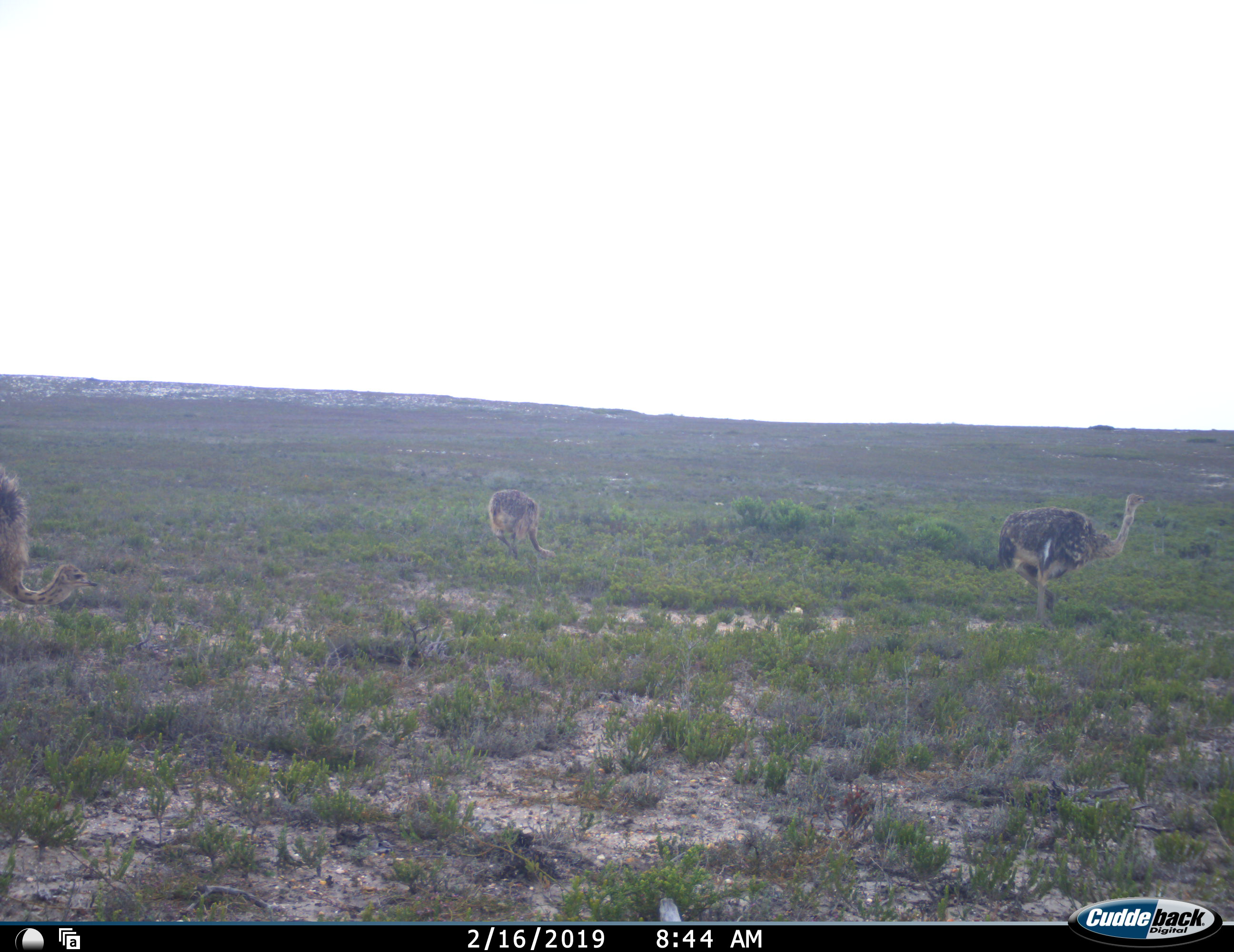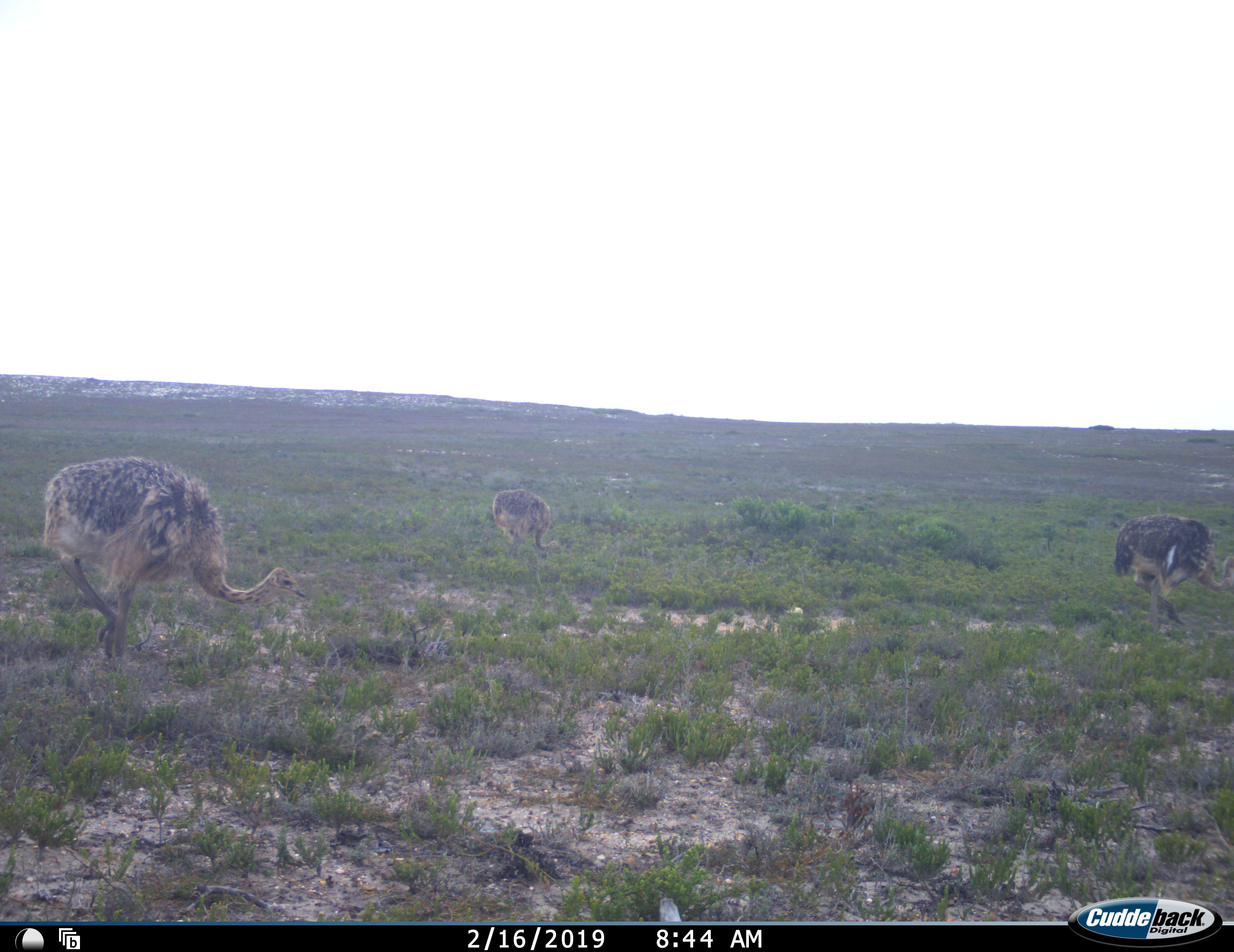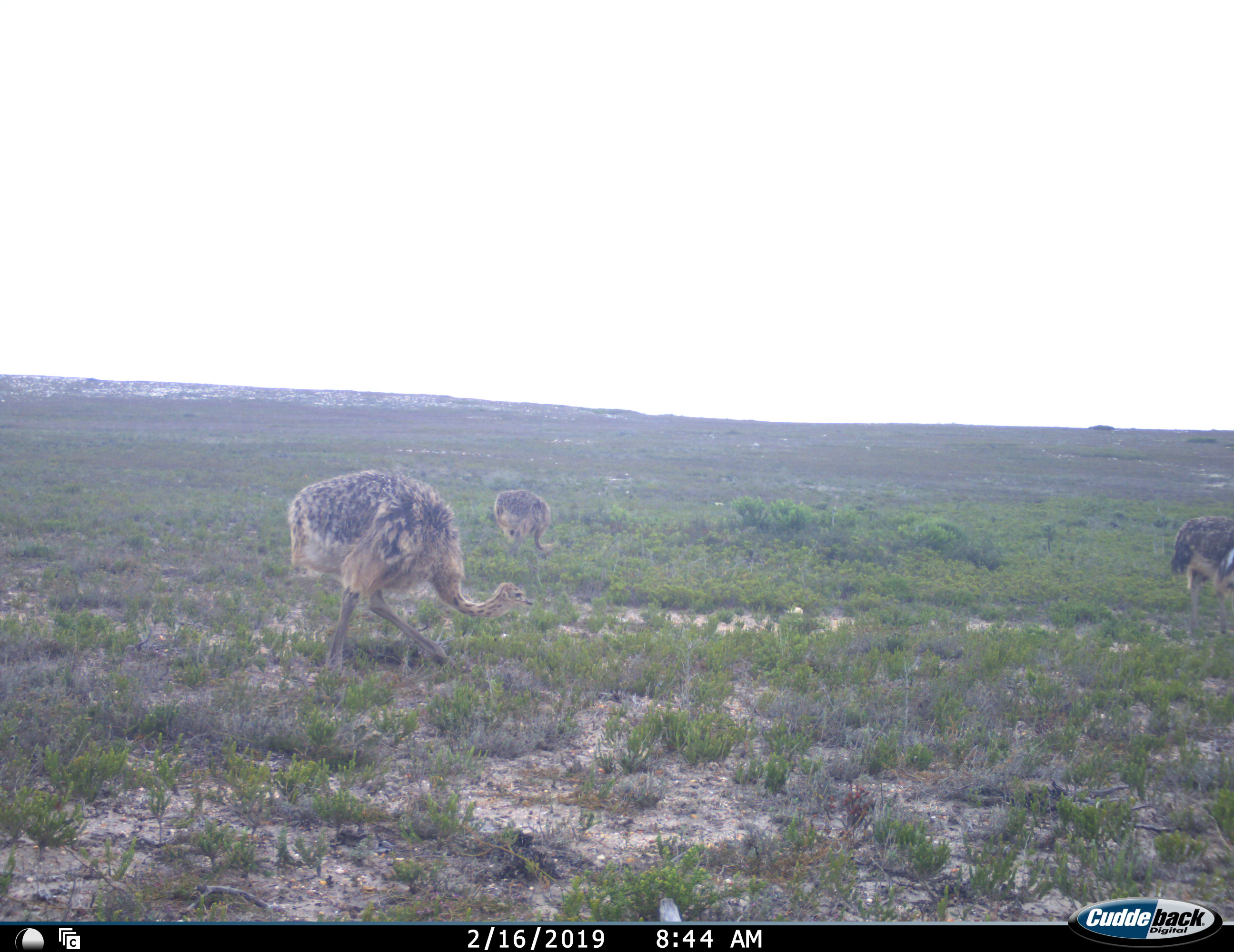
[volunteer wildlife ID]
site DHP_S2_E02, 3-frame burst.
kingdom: Animalia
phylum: Chordata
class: Aves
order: Struthioniformes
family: Struthionidae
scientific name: Struthionidae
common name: ostrich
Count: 3.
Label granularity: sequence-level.